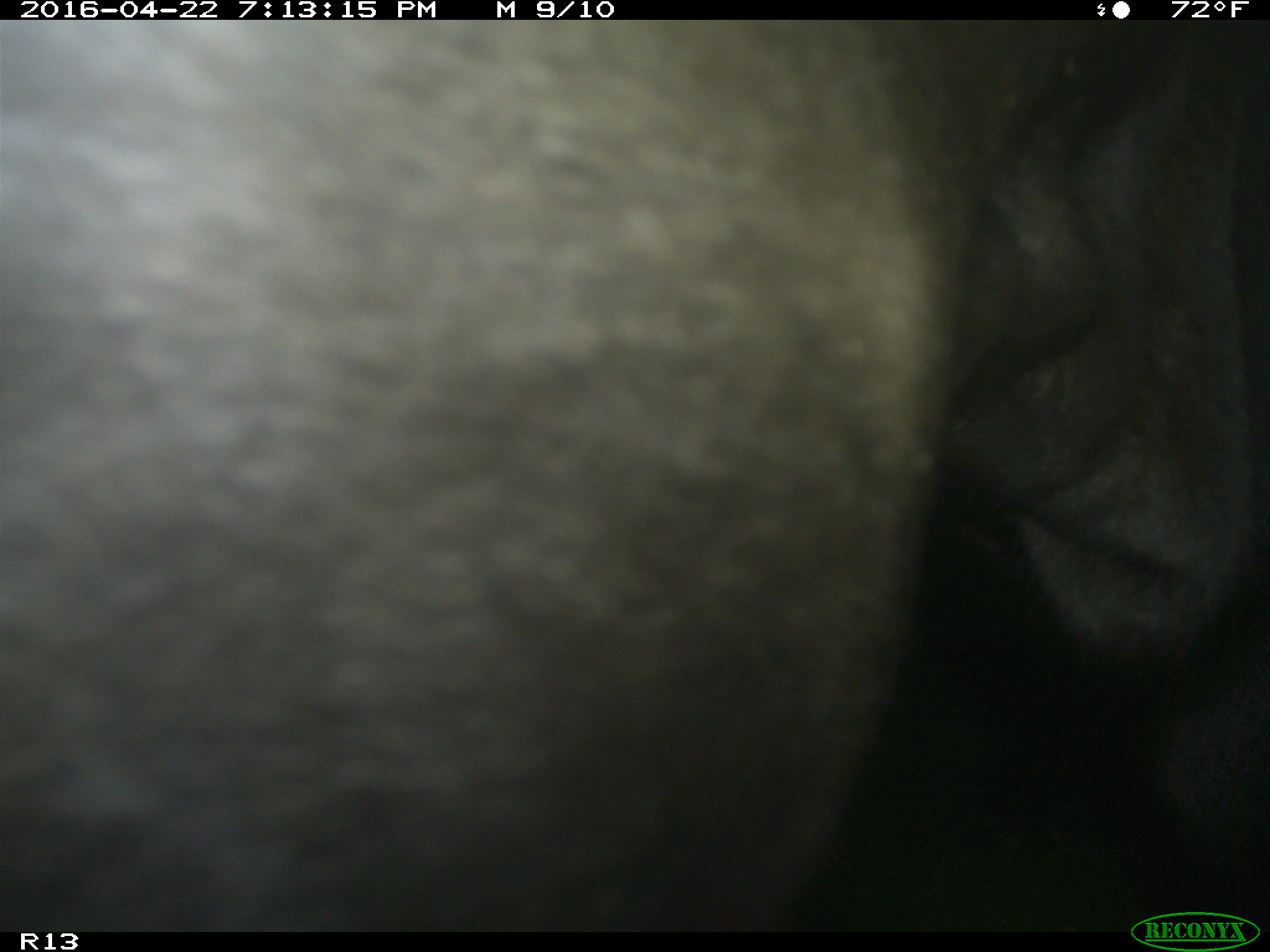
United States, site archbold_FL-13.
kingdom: Animalia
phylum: Chordata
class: Mammalia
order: Artiodactyla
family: Bovidae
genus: Bos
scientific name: Bos taurus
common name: domestic cow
Bos taurus (domestic cow).